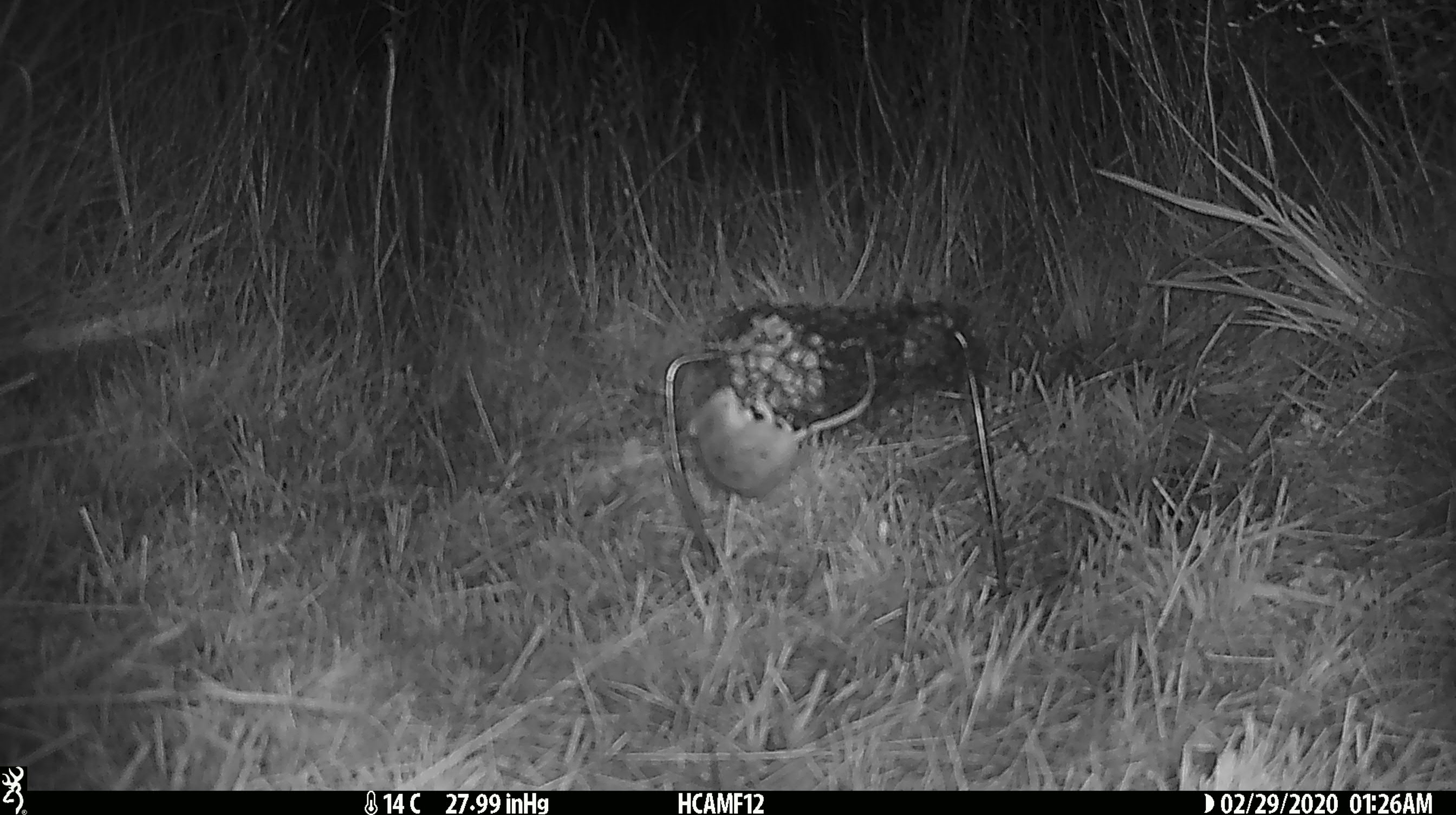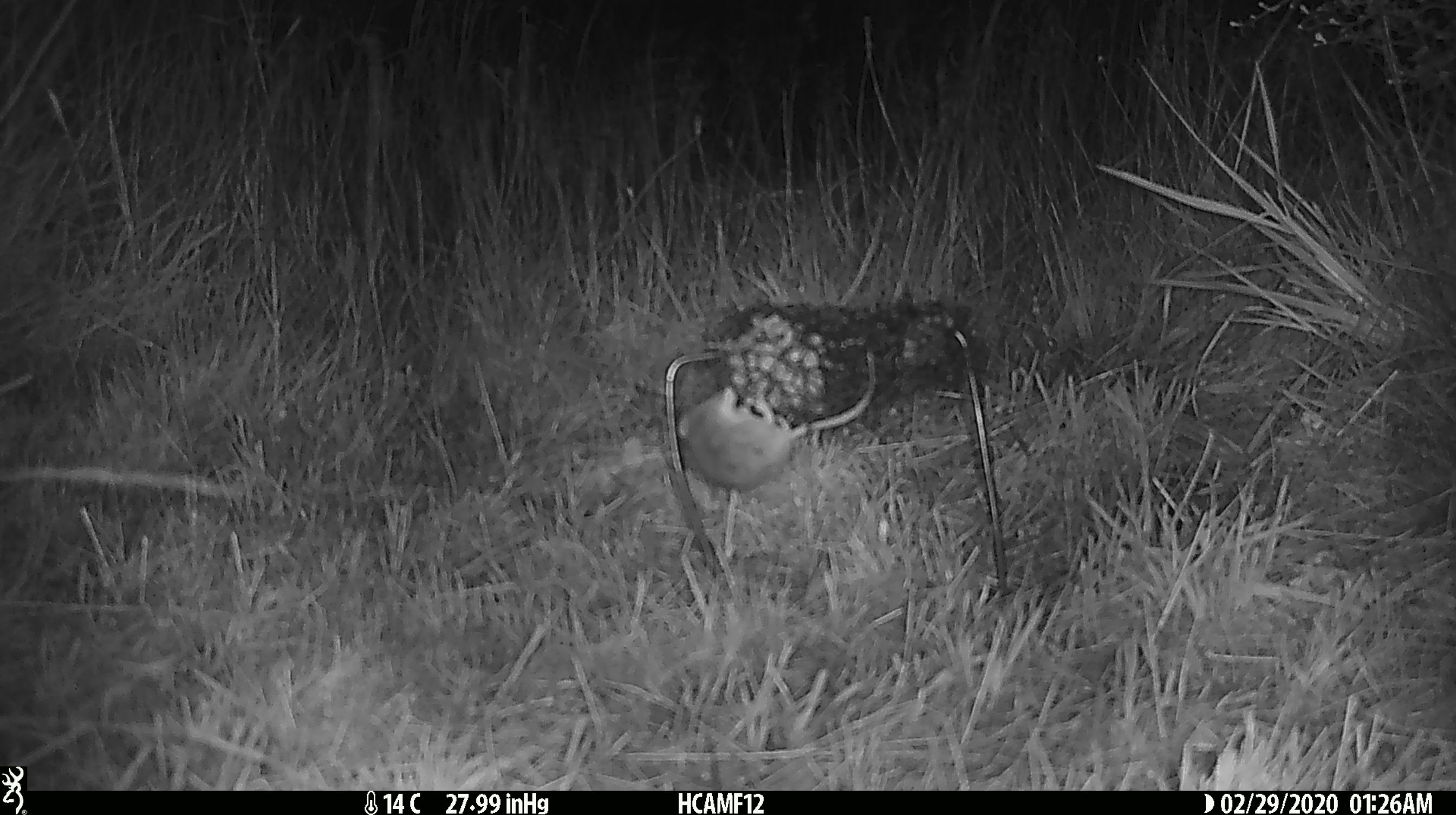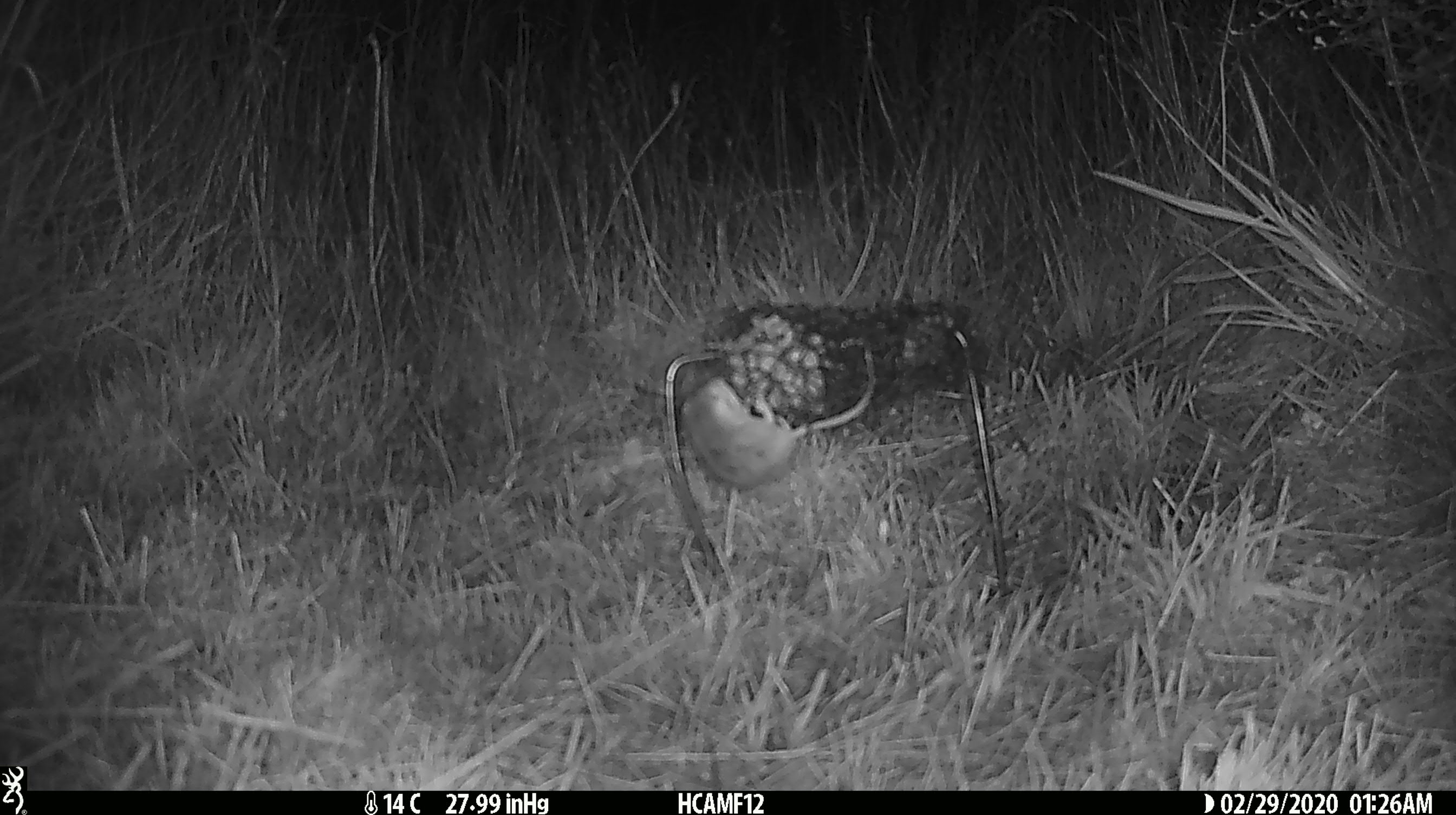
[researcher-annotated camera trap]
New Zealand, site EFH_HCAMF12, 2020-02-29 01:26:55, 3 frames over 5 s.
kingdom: Animalia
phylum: Chordata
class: Mammalia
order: Rodentia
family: Muridae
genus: Mus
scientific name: Mus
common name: mouse